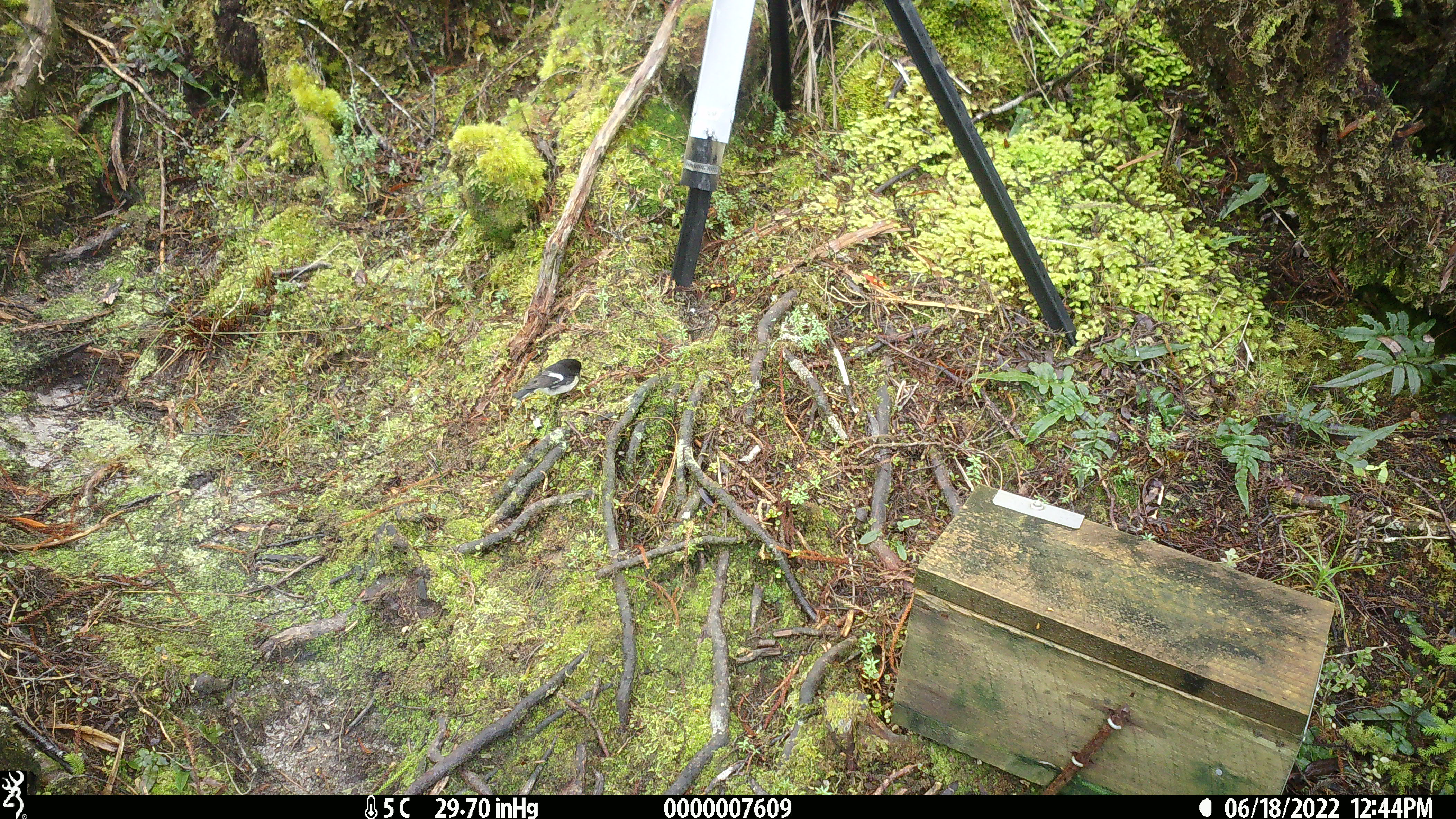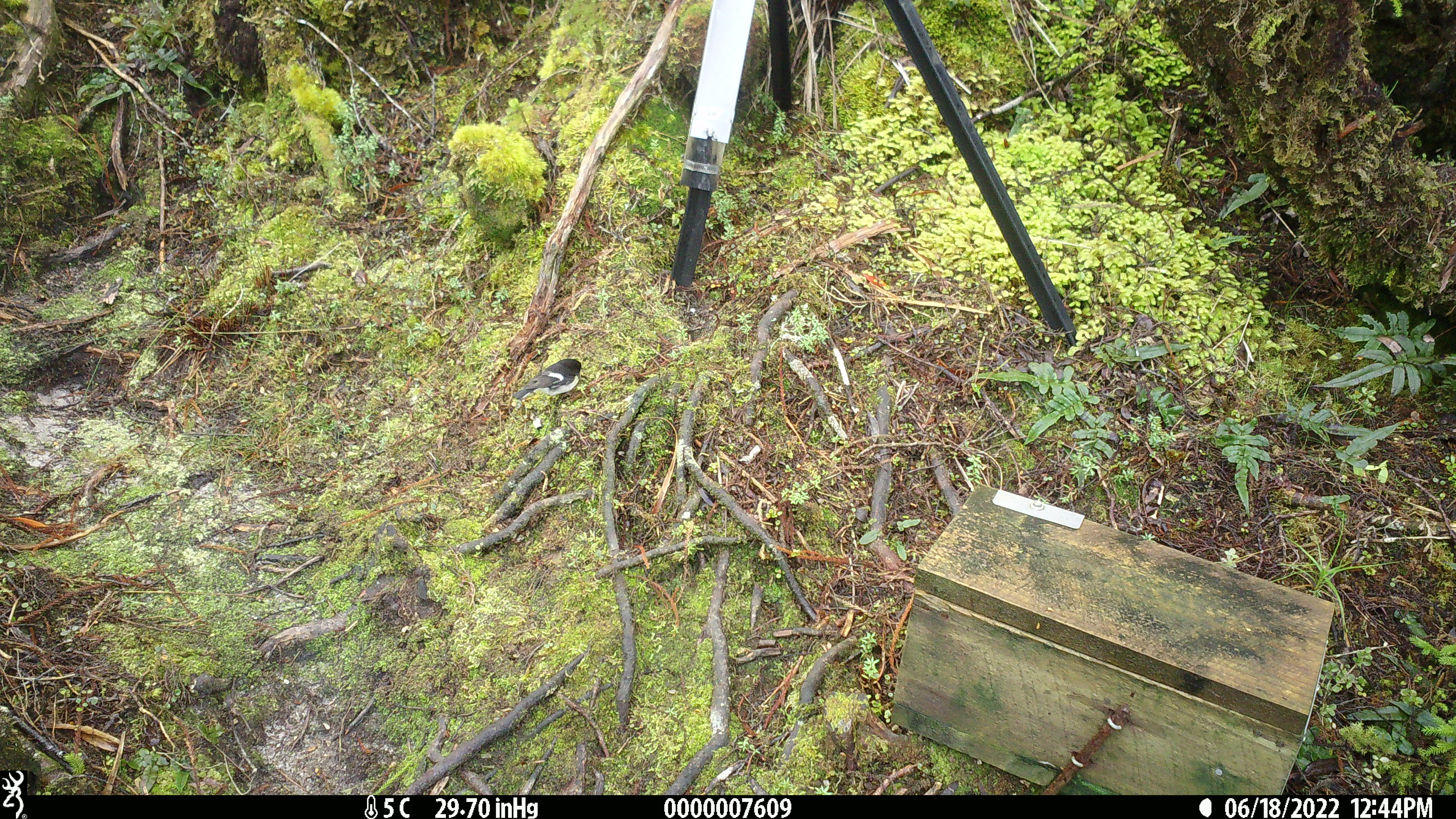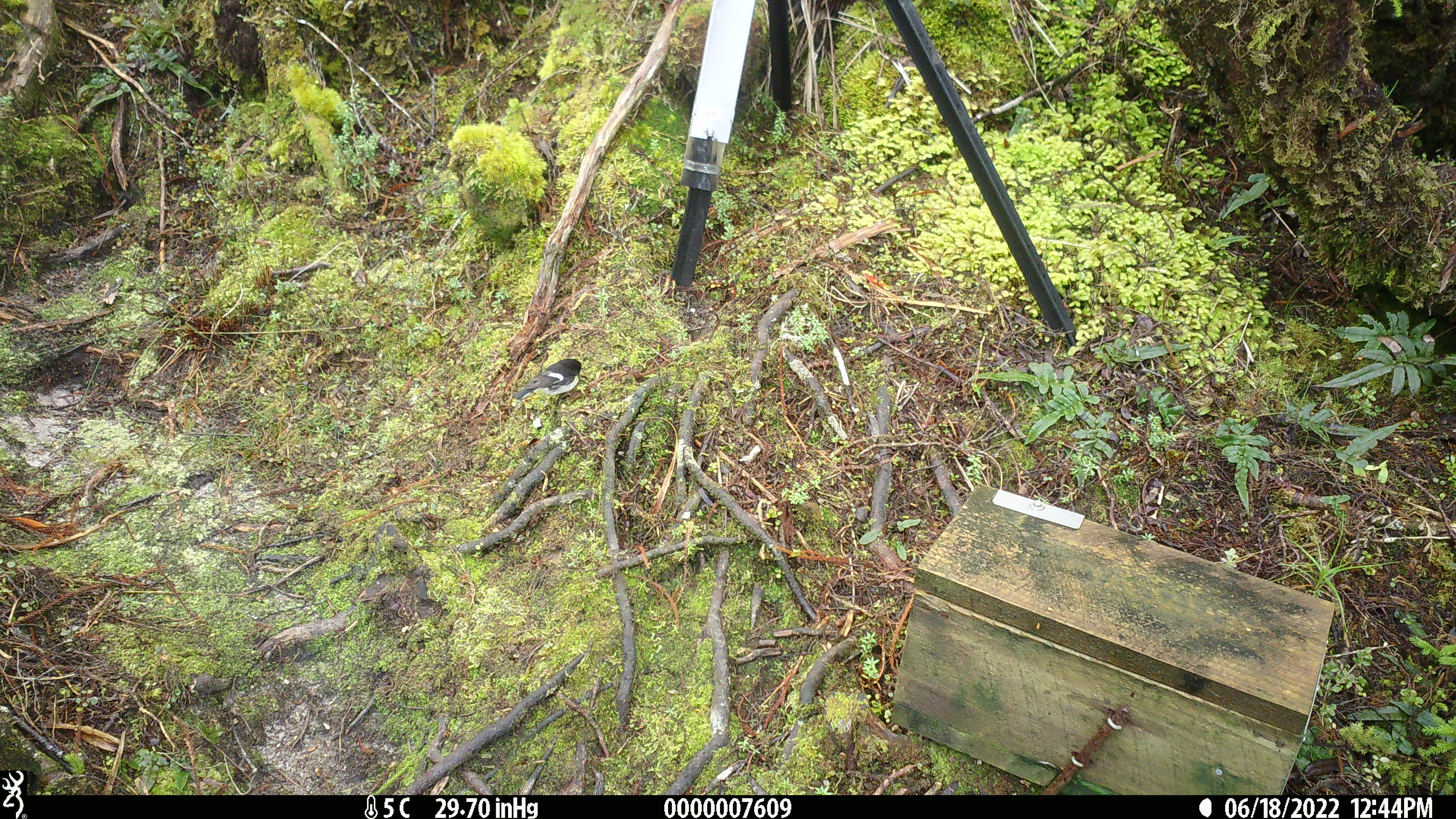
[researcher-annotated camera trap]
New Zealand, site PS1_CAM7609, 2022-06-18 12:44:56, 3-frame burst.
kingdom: Animalia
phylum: Chordata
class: Aves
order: Passeriformes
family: Petroicidae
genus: Petroica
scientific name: Petroica macrocephala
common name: tomtit